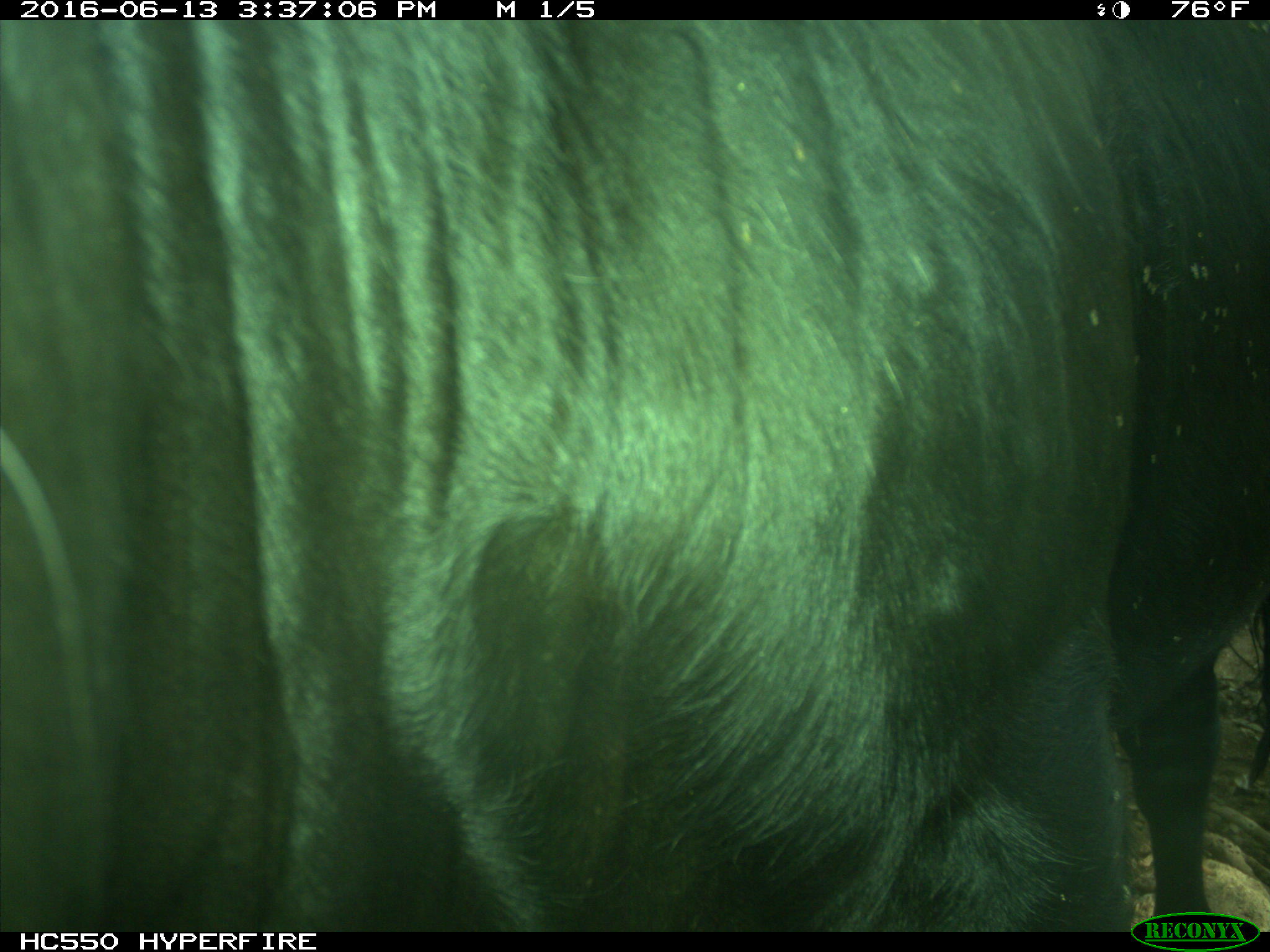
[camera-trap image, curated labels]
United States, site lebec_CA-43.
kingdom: Animalia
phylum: Chordata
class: Mammalia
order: Artiodactyla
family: Bovidae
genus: Bos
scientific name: Bos taurus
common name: domestic cow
Bos taurus (domestic cow).